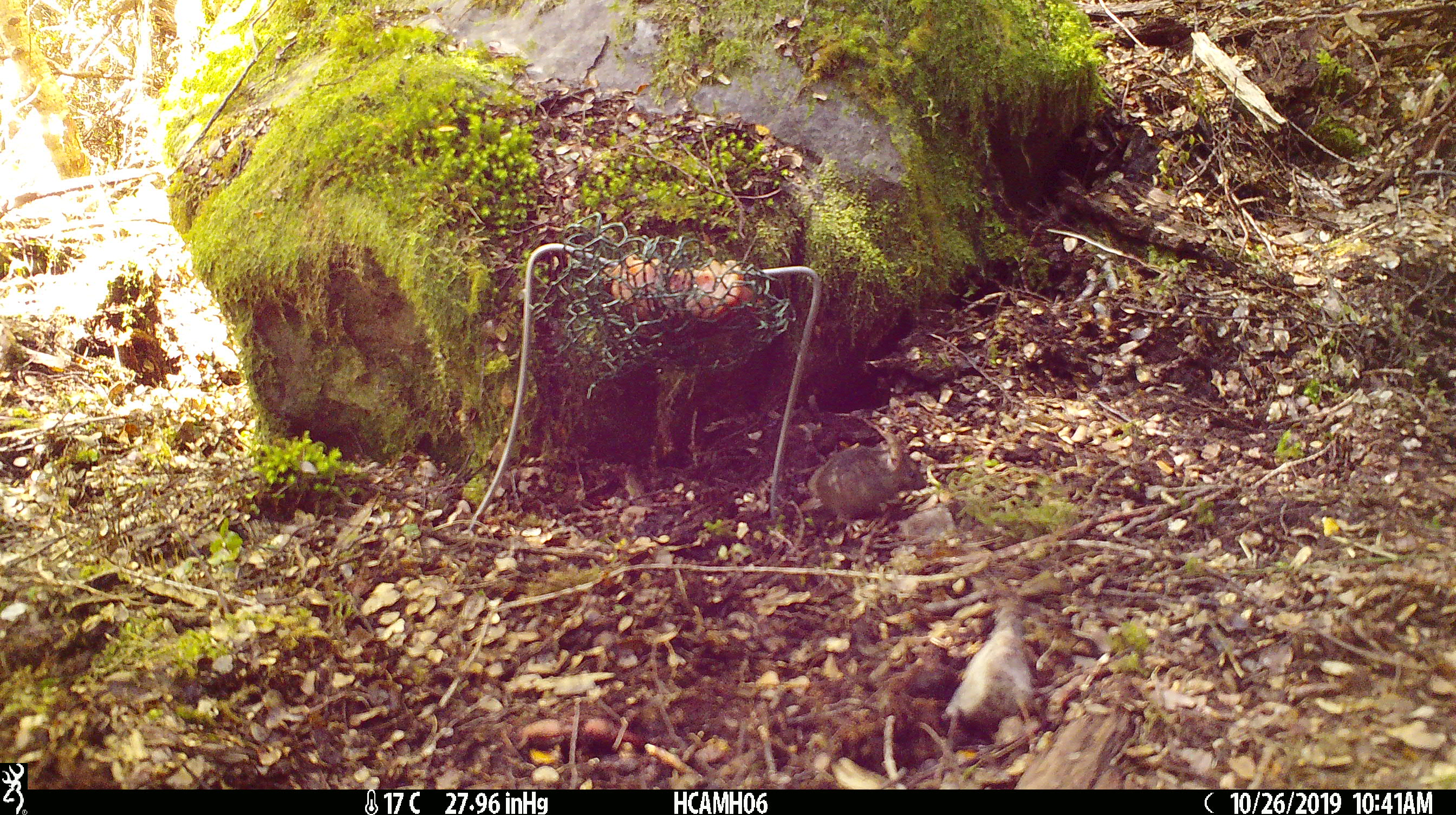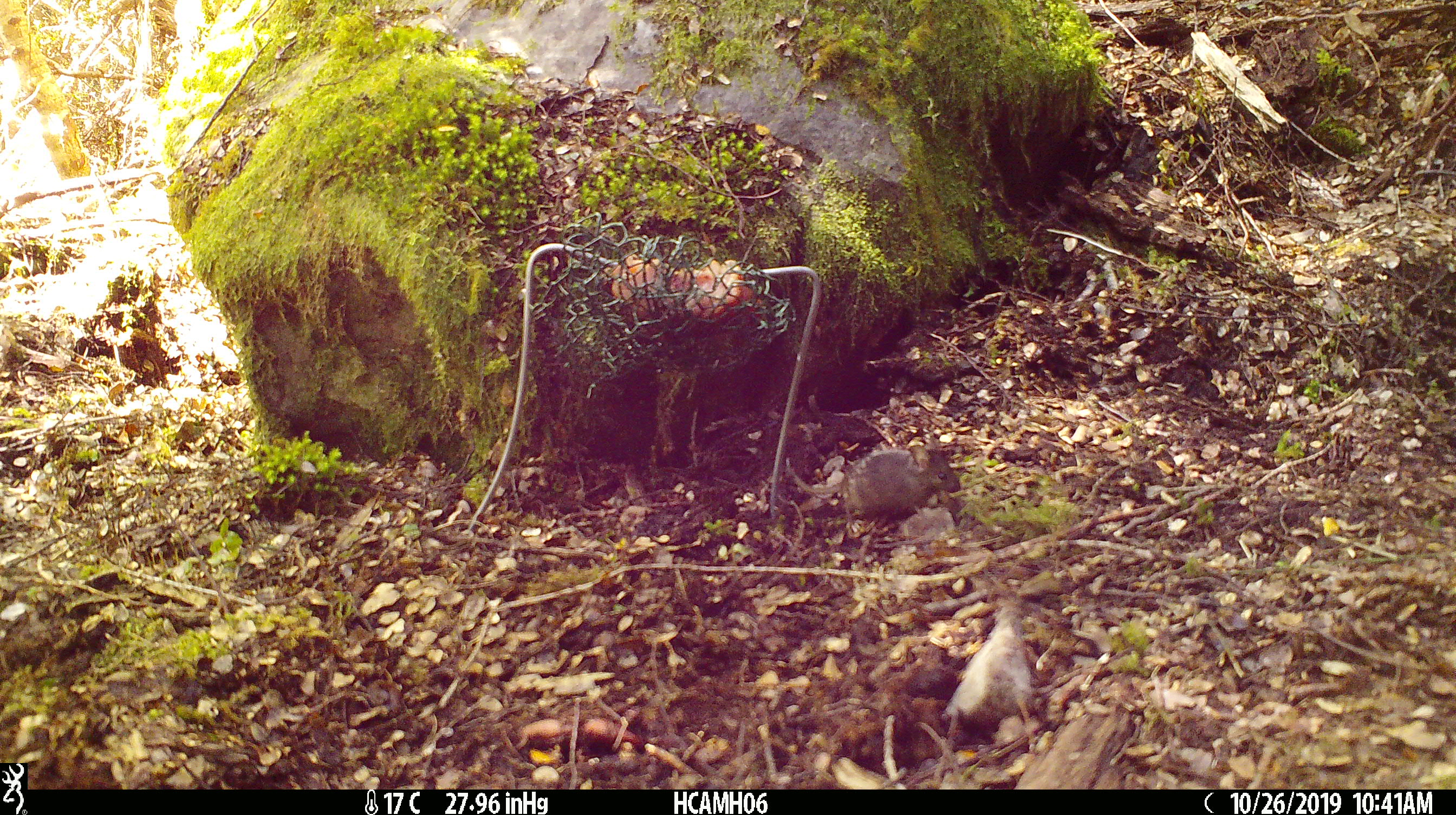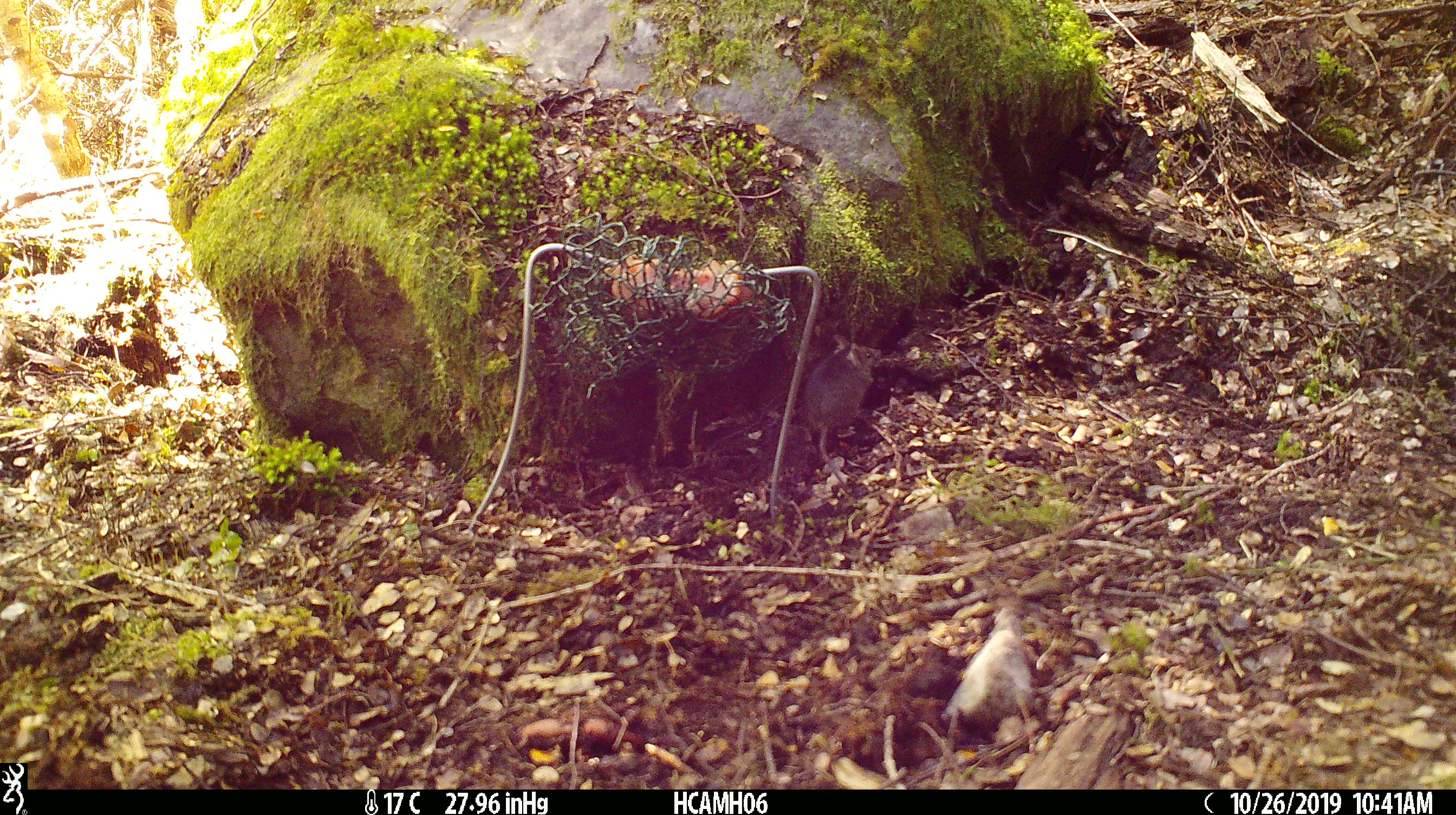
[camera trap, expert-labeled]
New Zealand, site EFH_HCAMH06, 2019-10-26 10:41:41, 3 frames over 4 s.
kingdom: Animalia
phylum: Chordata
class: Mammalia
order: Rodentia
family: Muridae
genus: Mus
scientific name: Mus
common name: mouse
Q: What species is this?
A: Mouse (Mus).